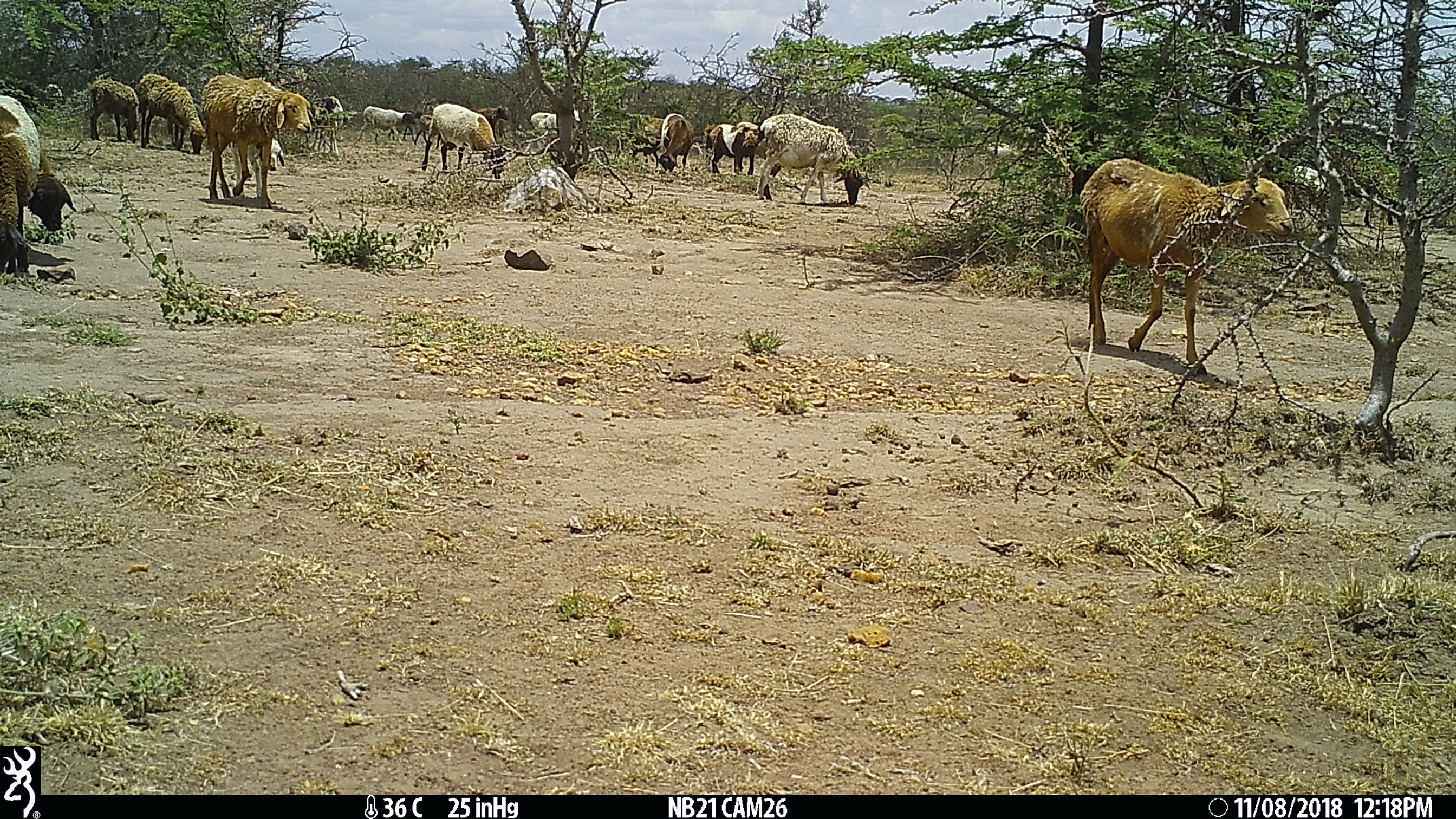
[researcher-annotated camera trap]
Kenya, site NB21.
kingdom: Animalia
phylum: Chordata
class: Mammalia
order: Artiodactyla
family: Bovidae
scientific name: Bovidae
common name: sheep or goat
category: shoat